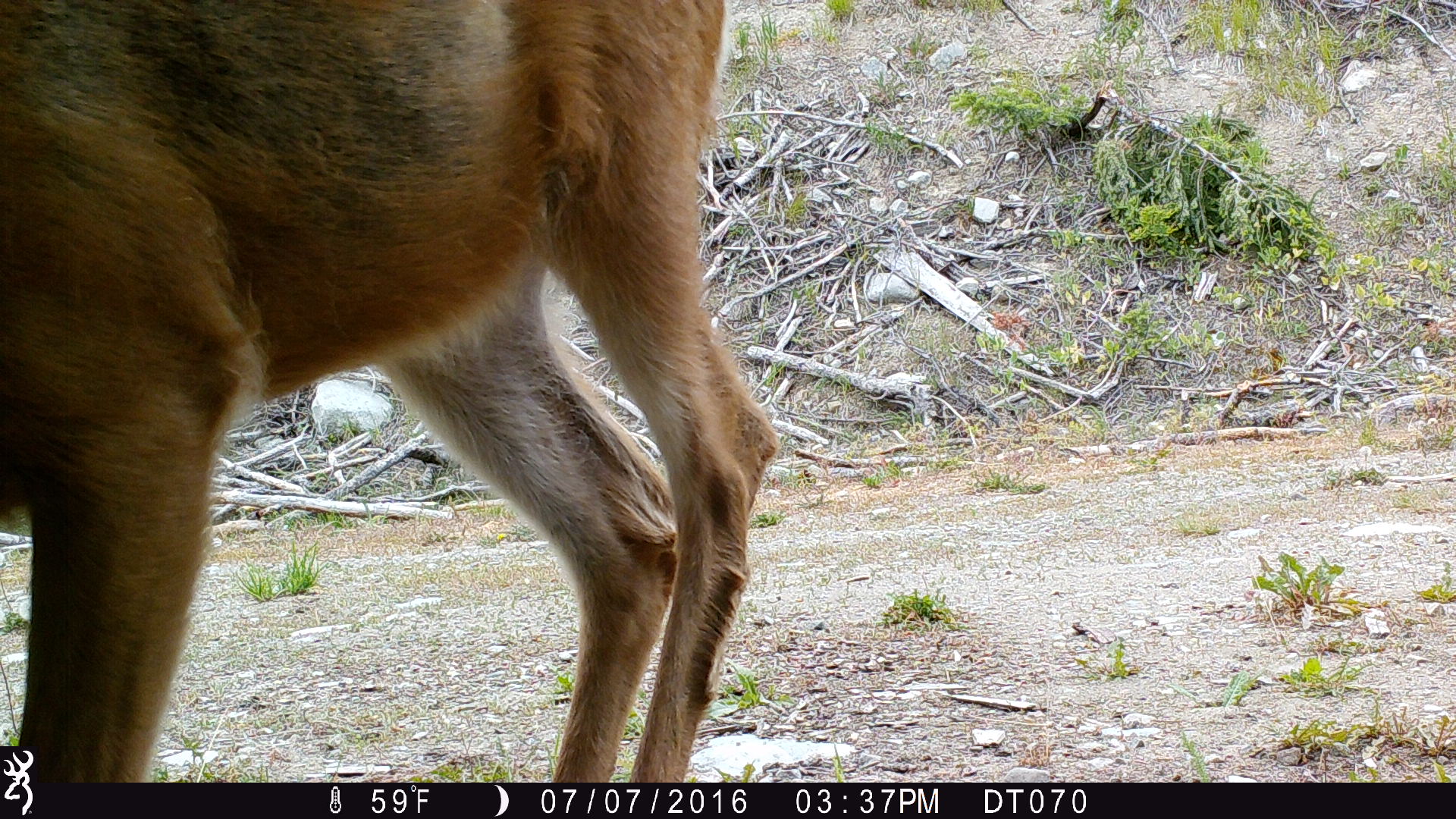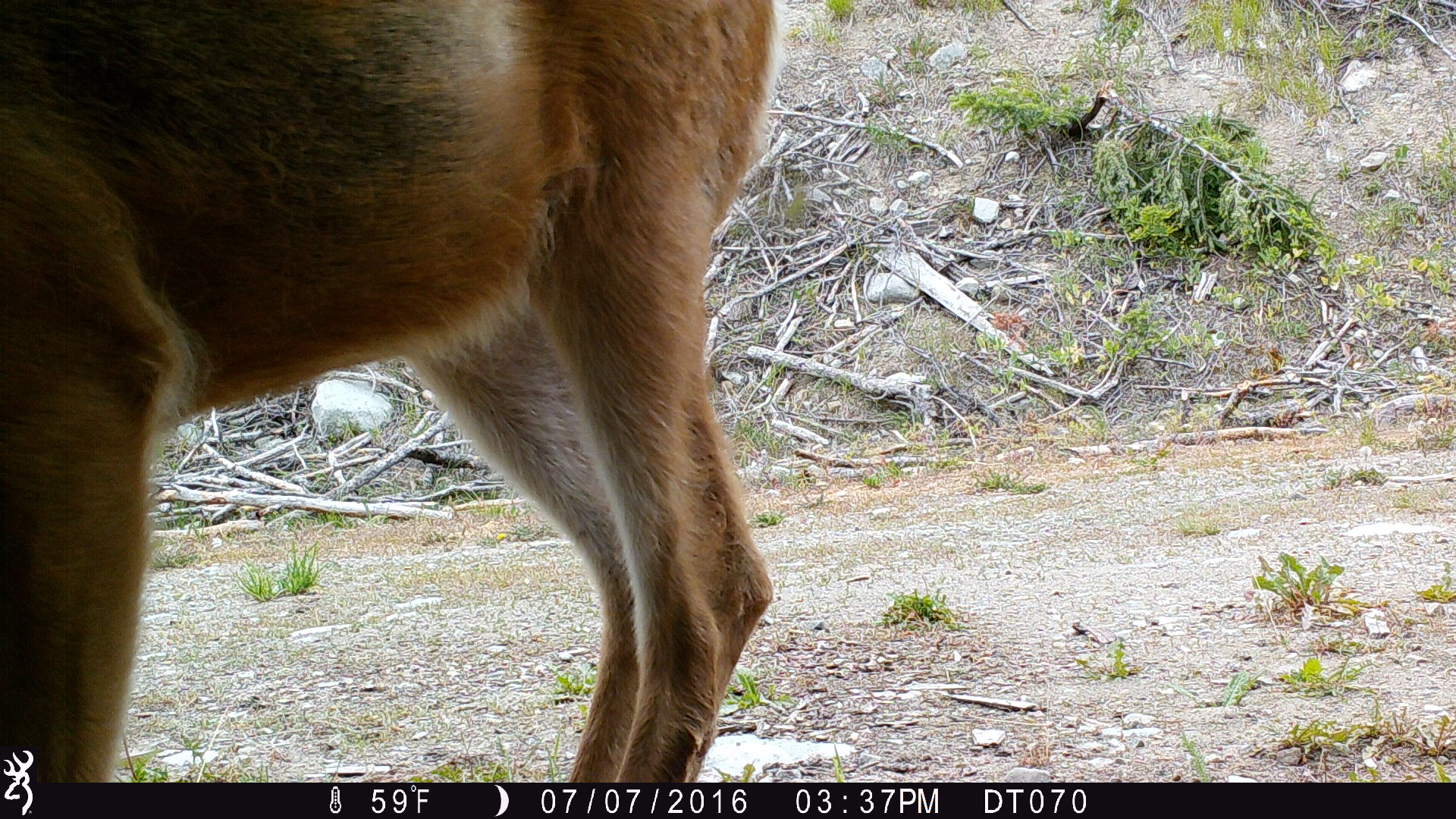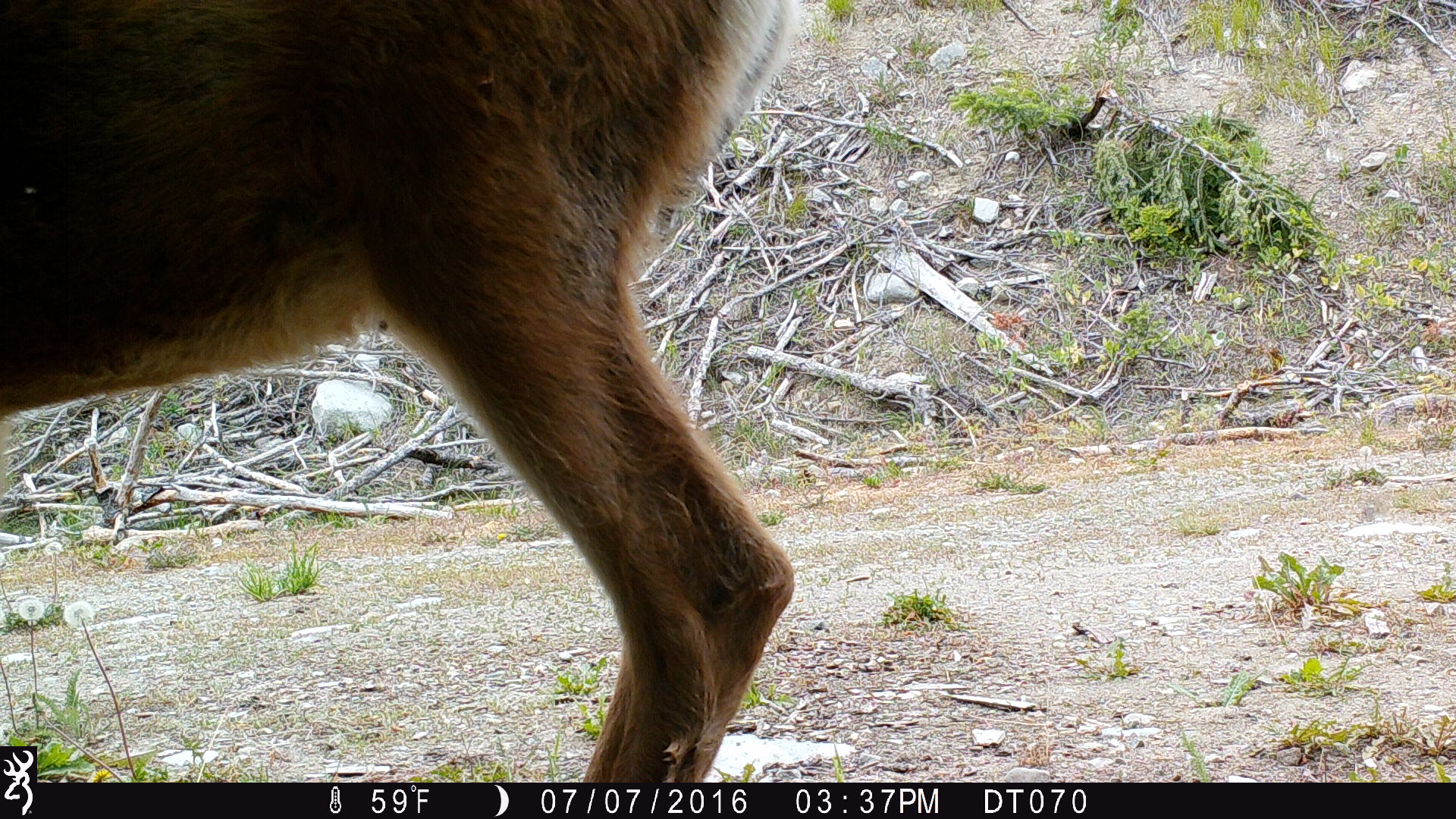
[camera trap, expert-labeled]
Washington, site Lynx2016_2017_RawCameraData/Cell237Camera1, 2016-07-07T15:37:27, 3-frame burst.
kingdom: Animalia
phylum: Chordata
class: Mammalia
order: Artiodactyla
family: Cervidae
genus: Odocoileus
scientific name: Odocoileus hemionus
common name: mule deer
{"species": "Odocoileus hemionus (mule deer)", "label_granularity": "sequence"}